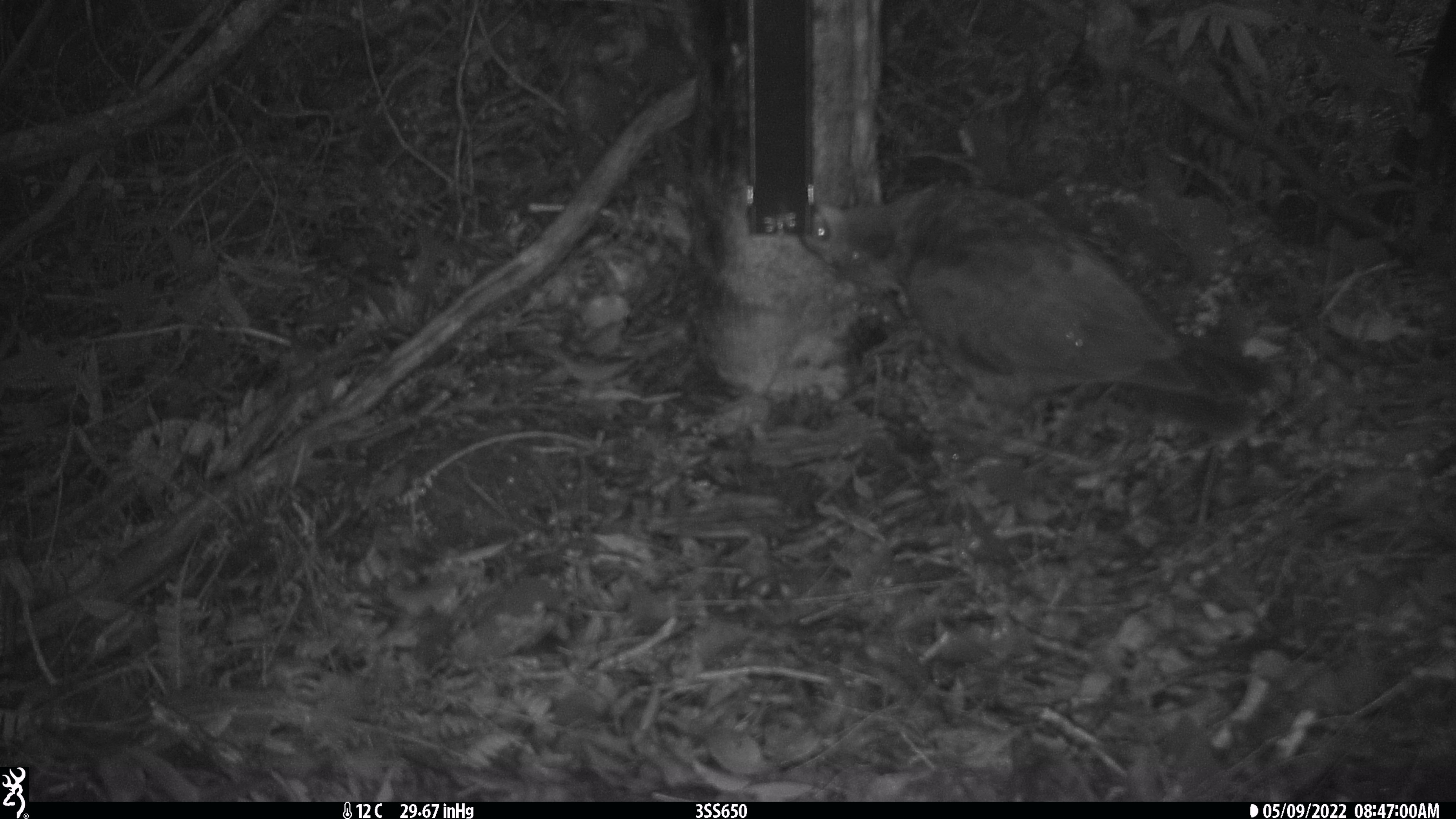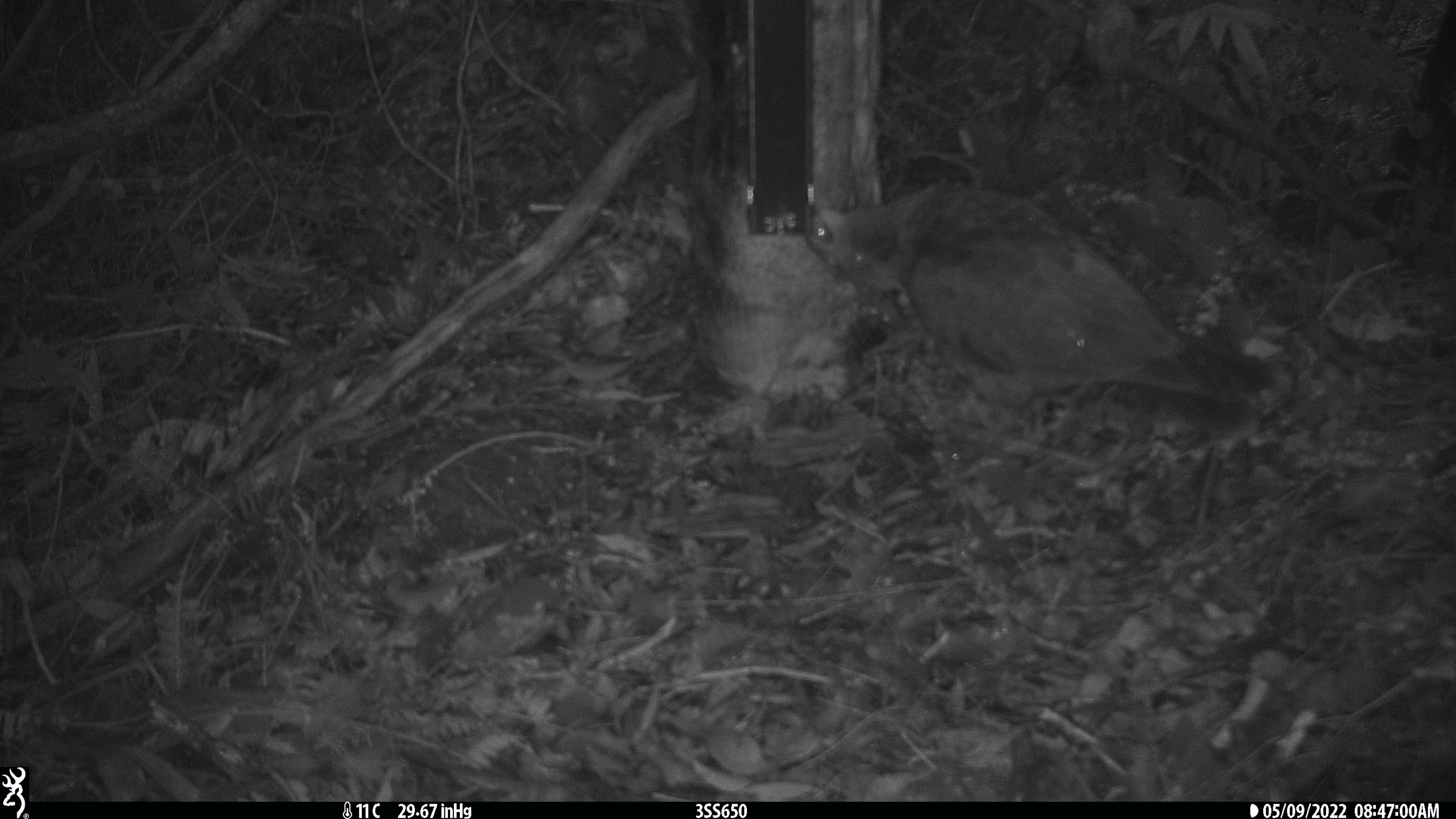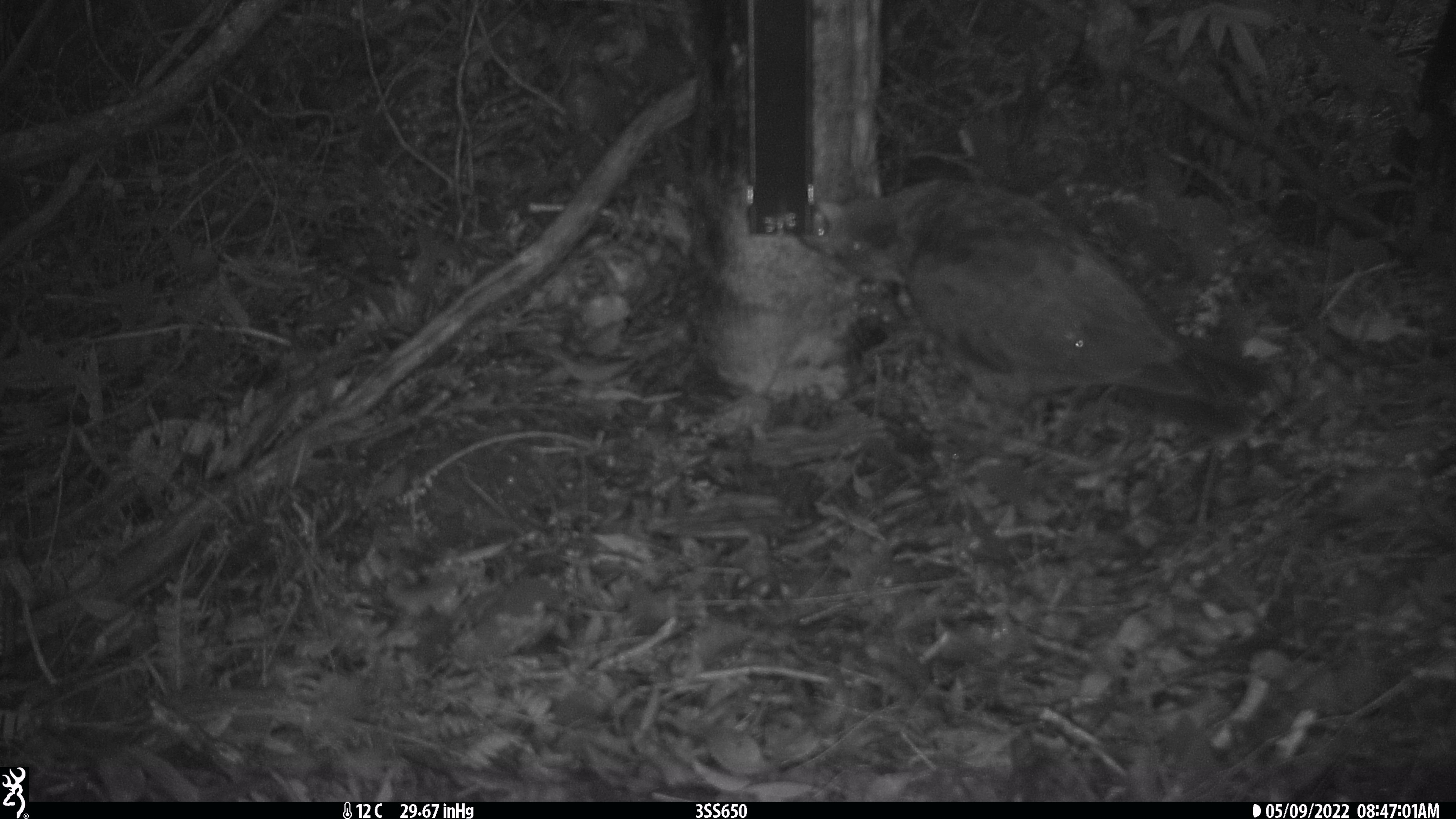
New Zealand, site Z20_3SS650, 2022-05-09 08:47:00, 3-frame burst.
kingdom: Animalia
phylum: Chordata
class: Aves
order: Psittaciformes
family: Strigopidae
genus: Nestor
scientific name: Nestor notabilis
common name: kea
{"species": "kea (Nestor notabilis)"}